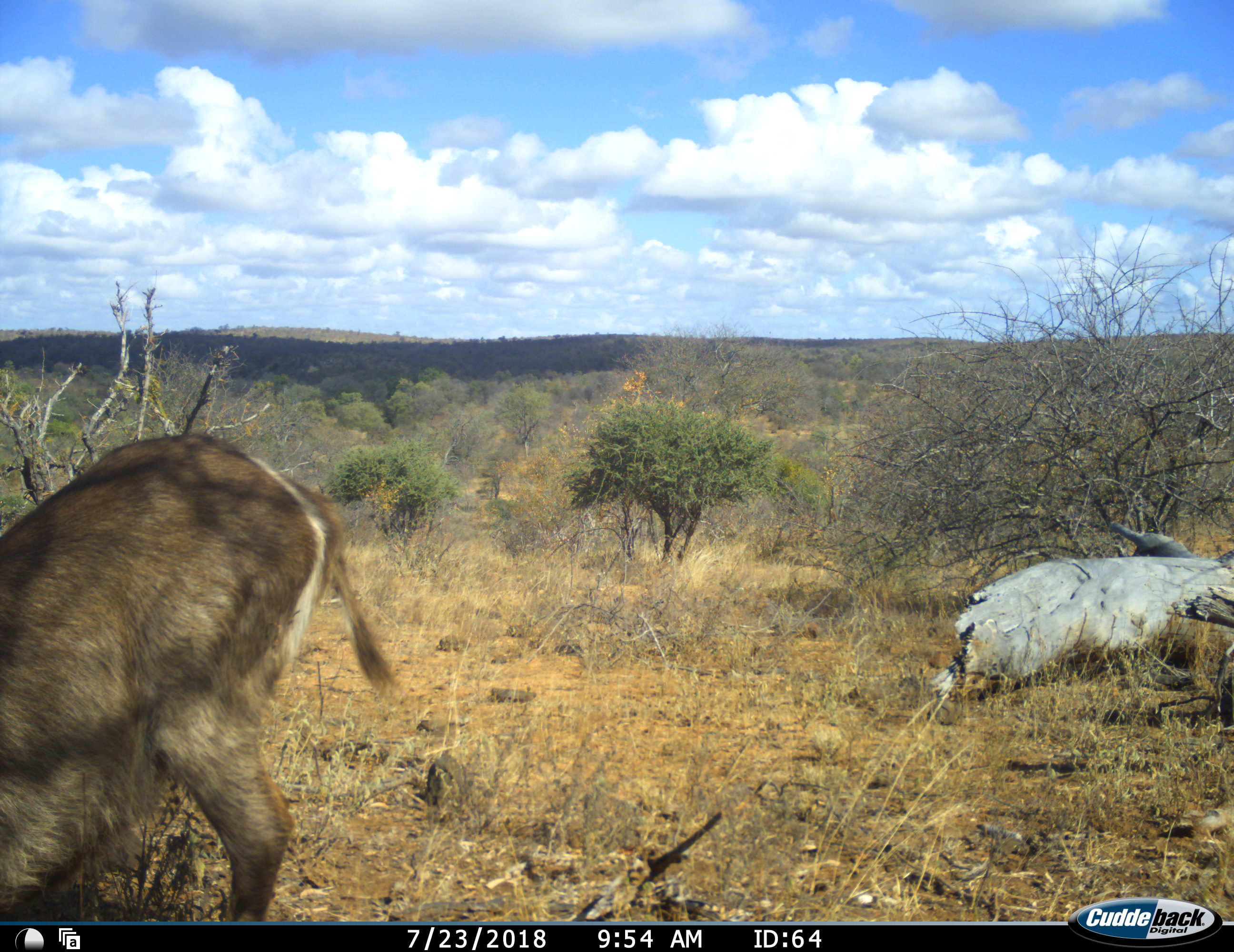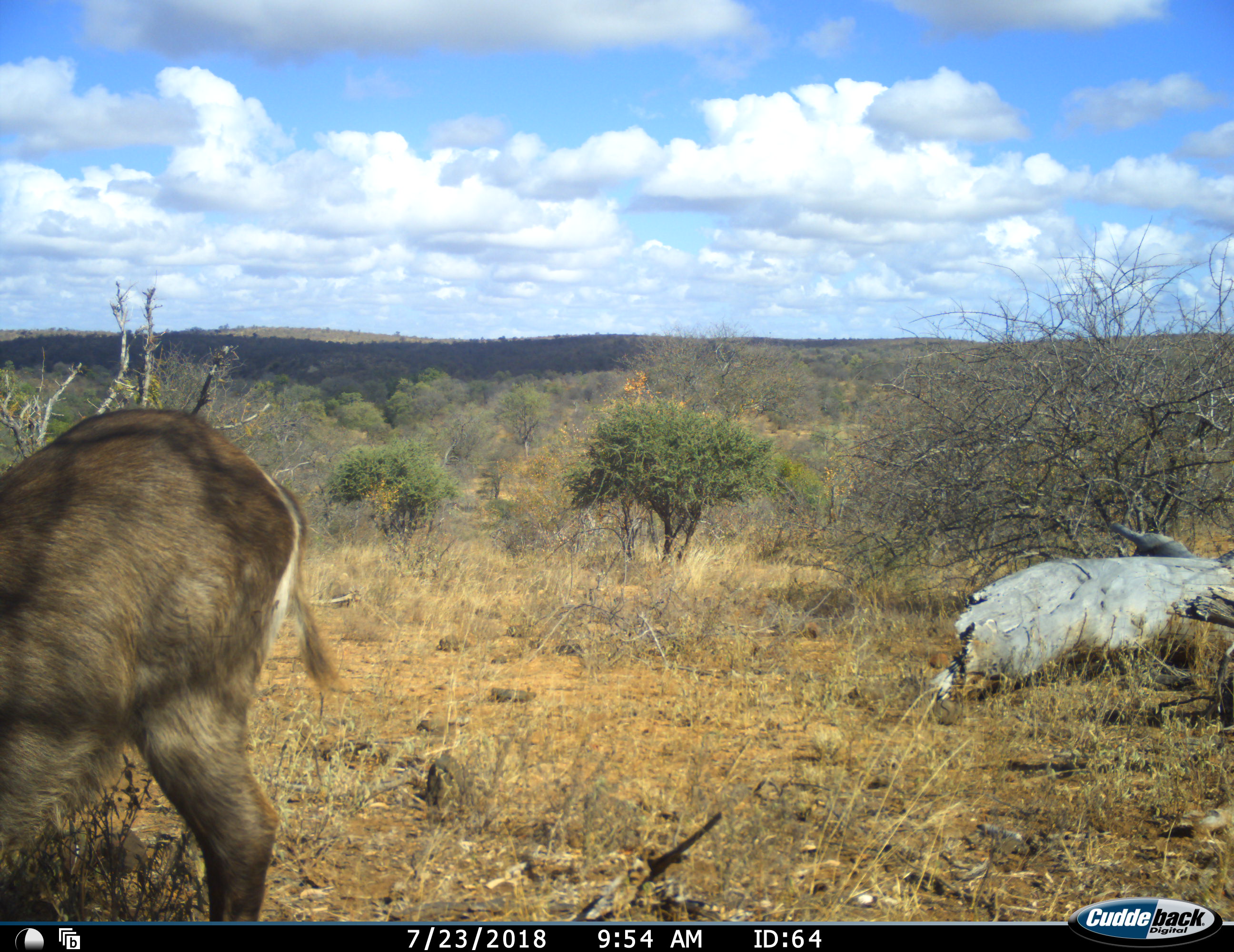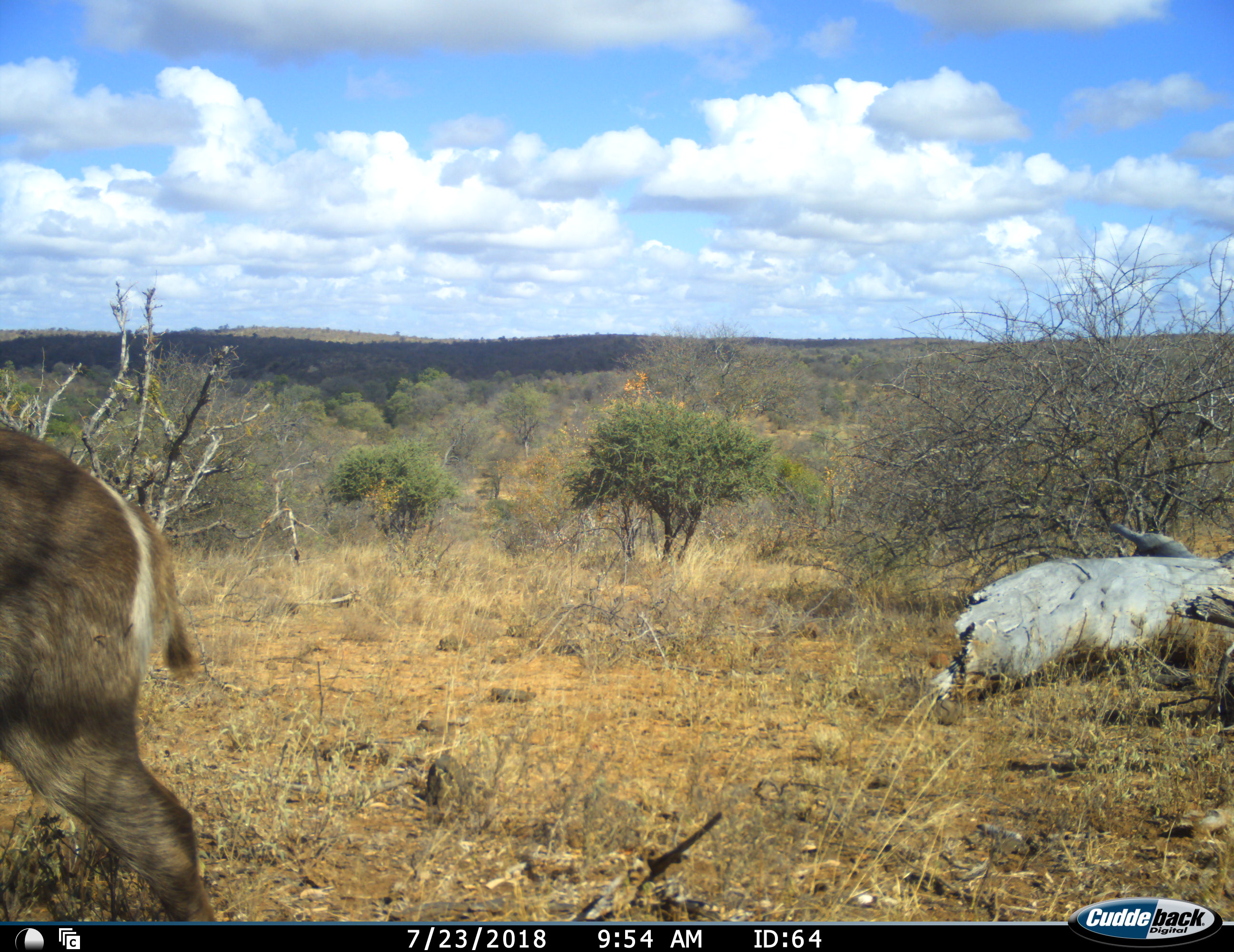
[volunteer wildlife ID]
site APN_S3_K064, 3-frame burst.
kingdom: Animalia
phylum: Chordata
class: Mammalia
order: Artiodactyla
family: Bovidae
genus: Kobus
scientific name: Kobus ellipsiprymnus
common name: waterbuck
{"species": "waterbuck (Kobus ellipsiprymnus)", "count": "1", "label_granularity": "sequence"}